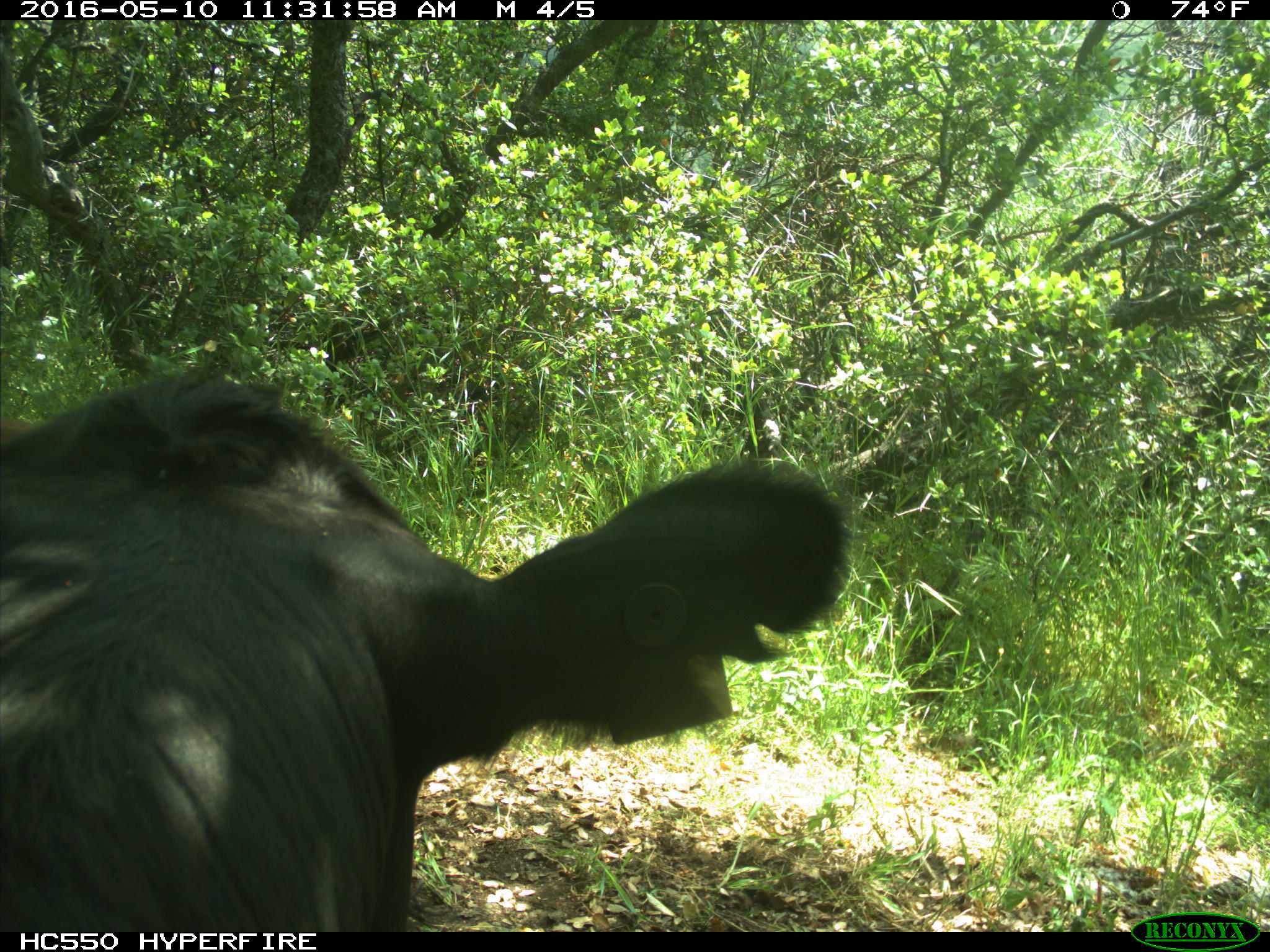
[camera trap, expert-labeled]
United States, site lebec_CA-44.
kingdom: Animalia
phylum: Chordata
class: Mammalia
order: Artiodactyla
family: Bovidae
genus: Bos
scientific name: Bos taurus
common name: domestic cow